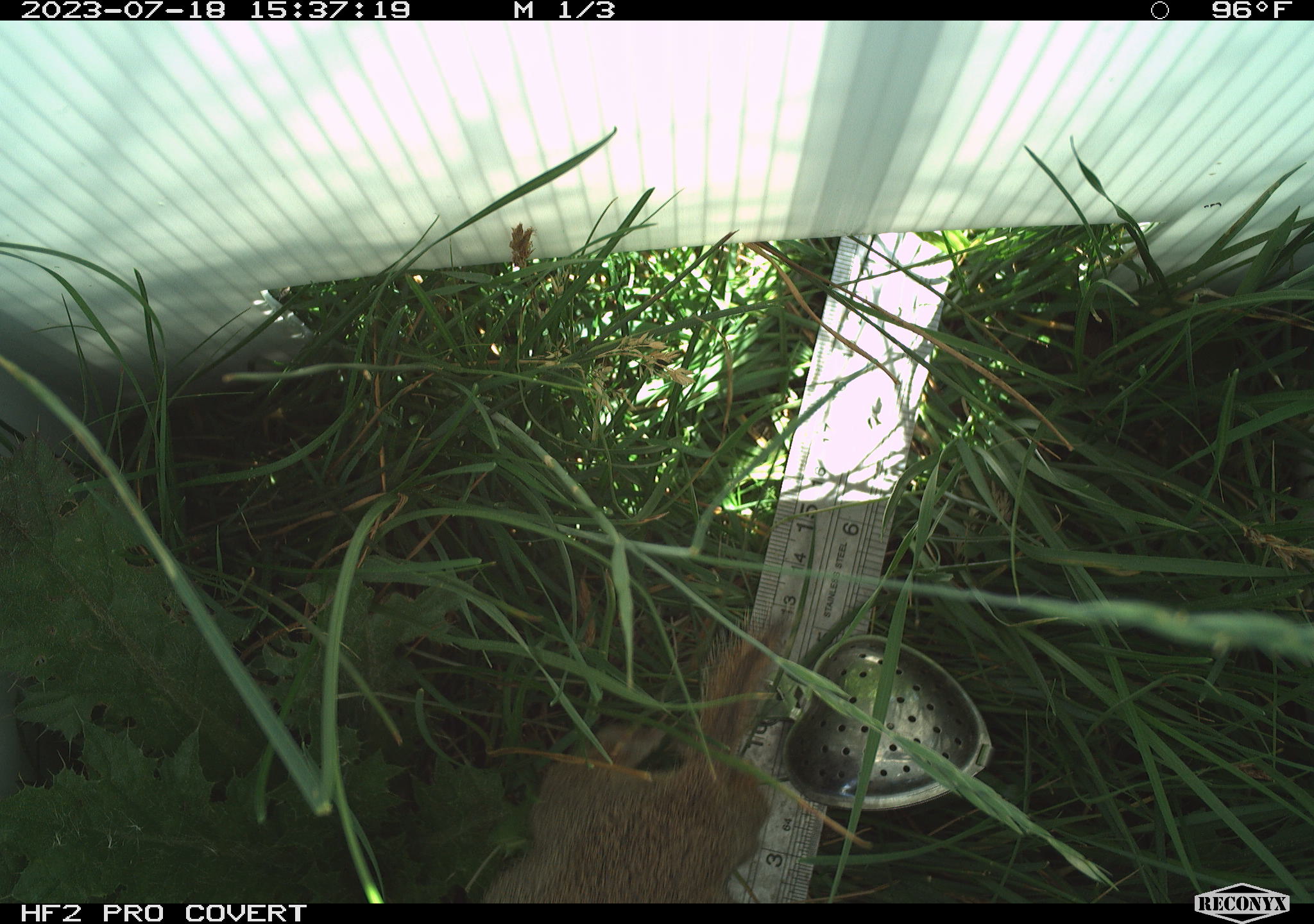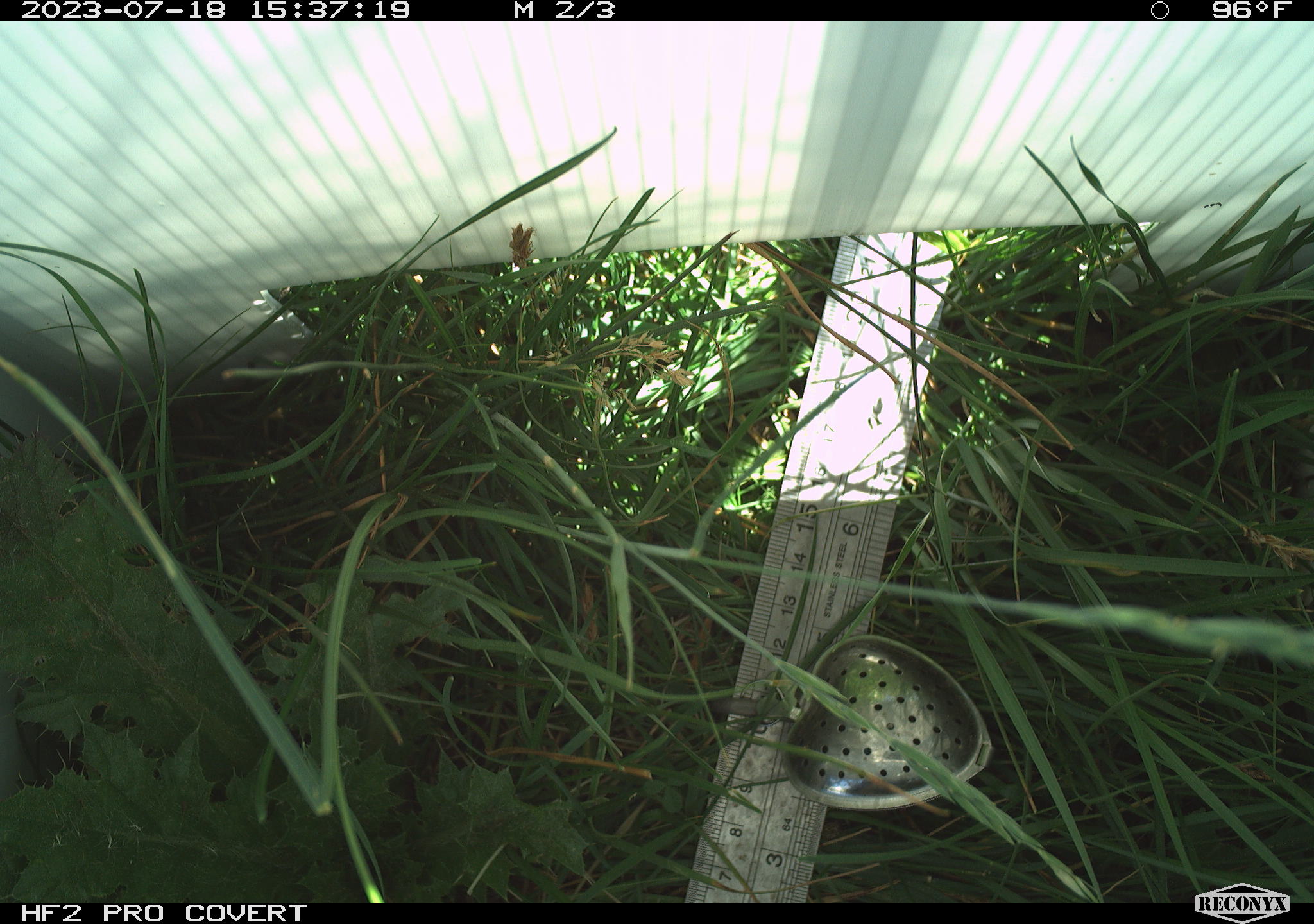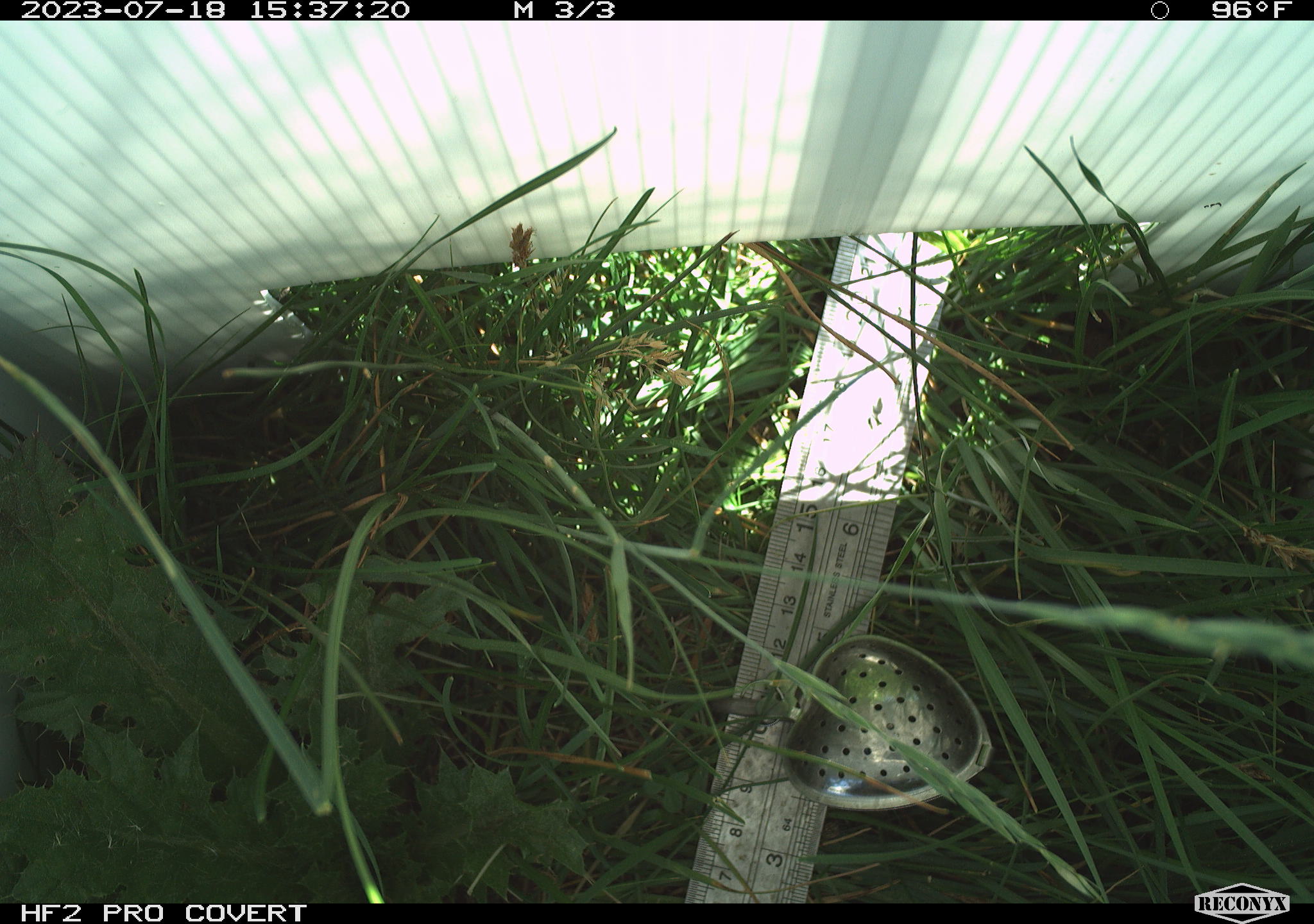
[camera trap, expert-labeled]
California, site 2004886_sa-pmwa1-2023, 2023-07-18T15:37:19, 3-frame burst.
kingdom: Animalia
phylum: Chordata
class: Mammalia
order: Rodentia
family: Sciuridae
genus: Urocitellus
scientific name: Urocitellus beldingi beldingi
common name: belding's ground squirrel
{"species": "belding's ground squirrel (Urocitellus beldingi beldingi)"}